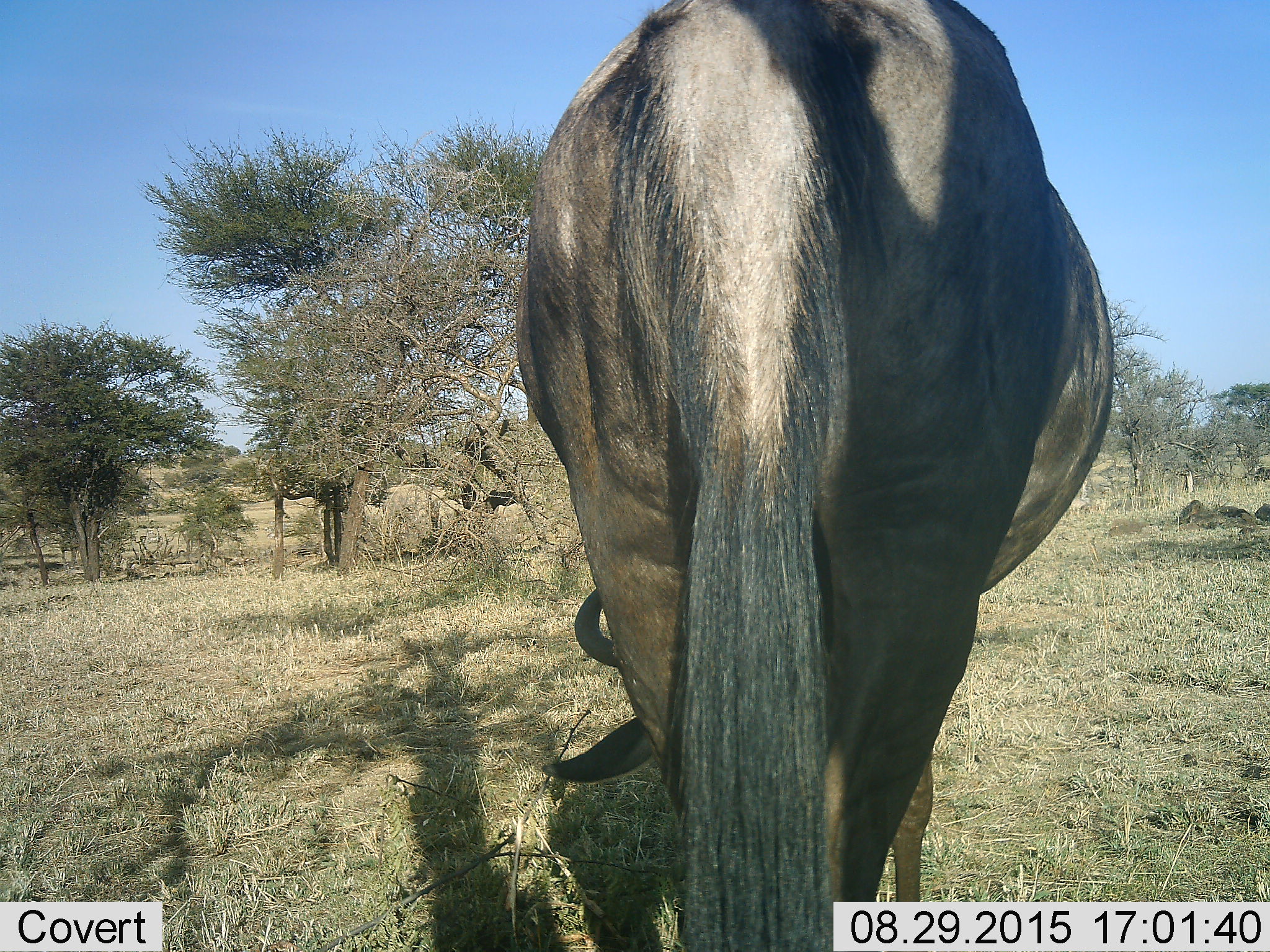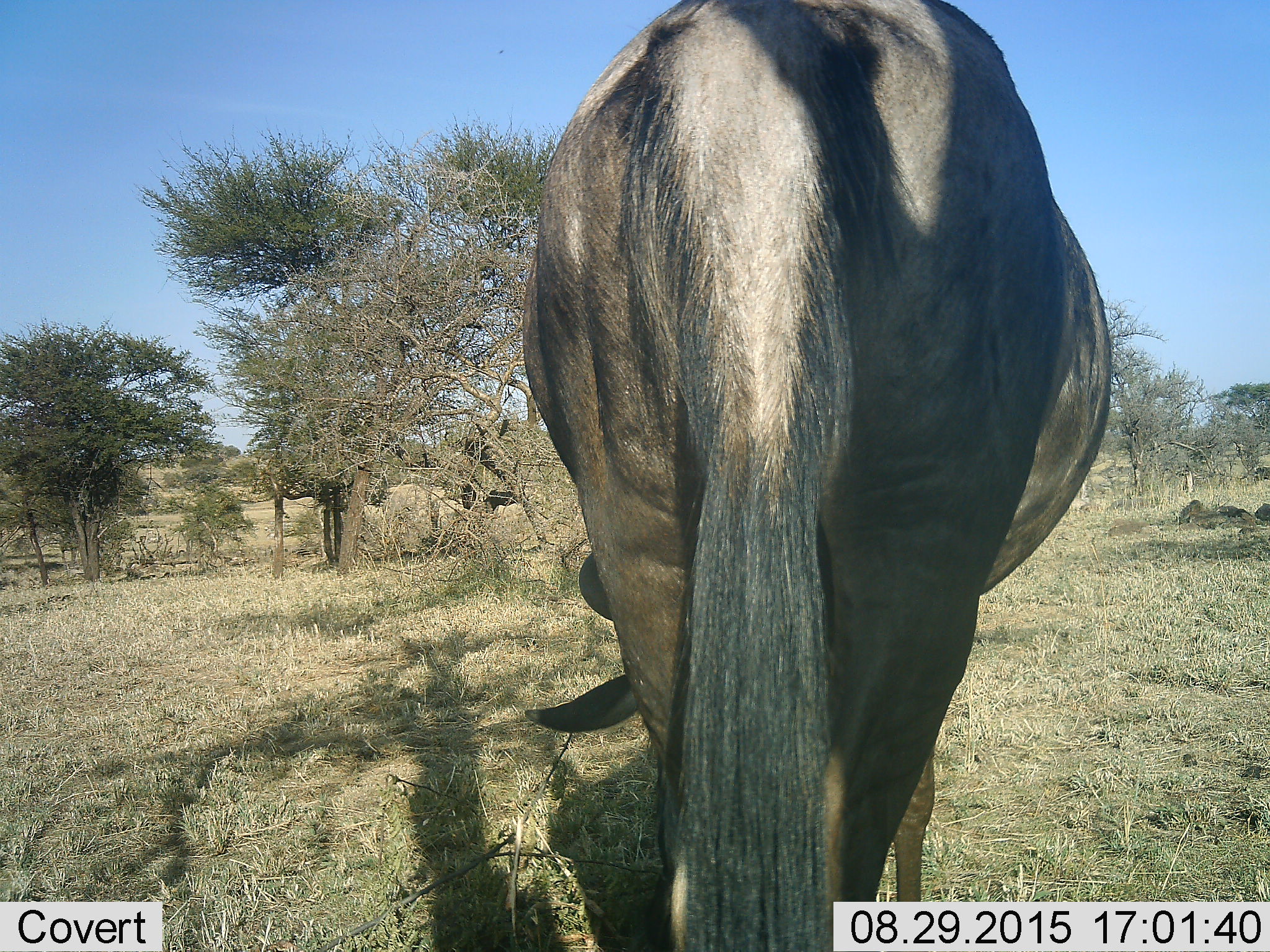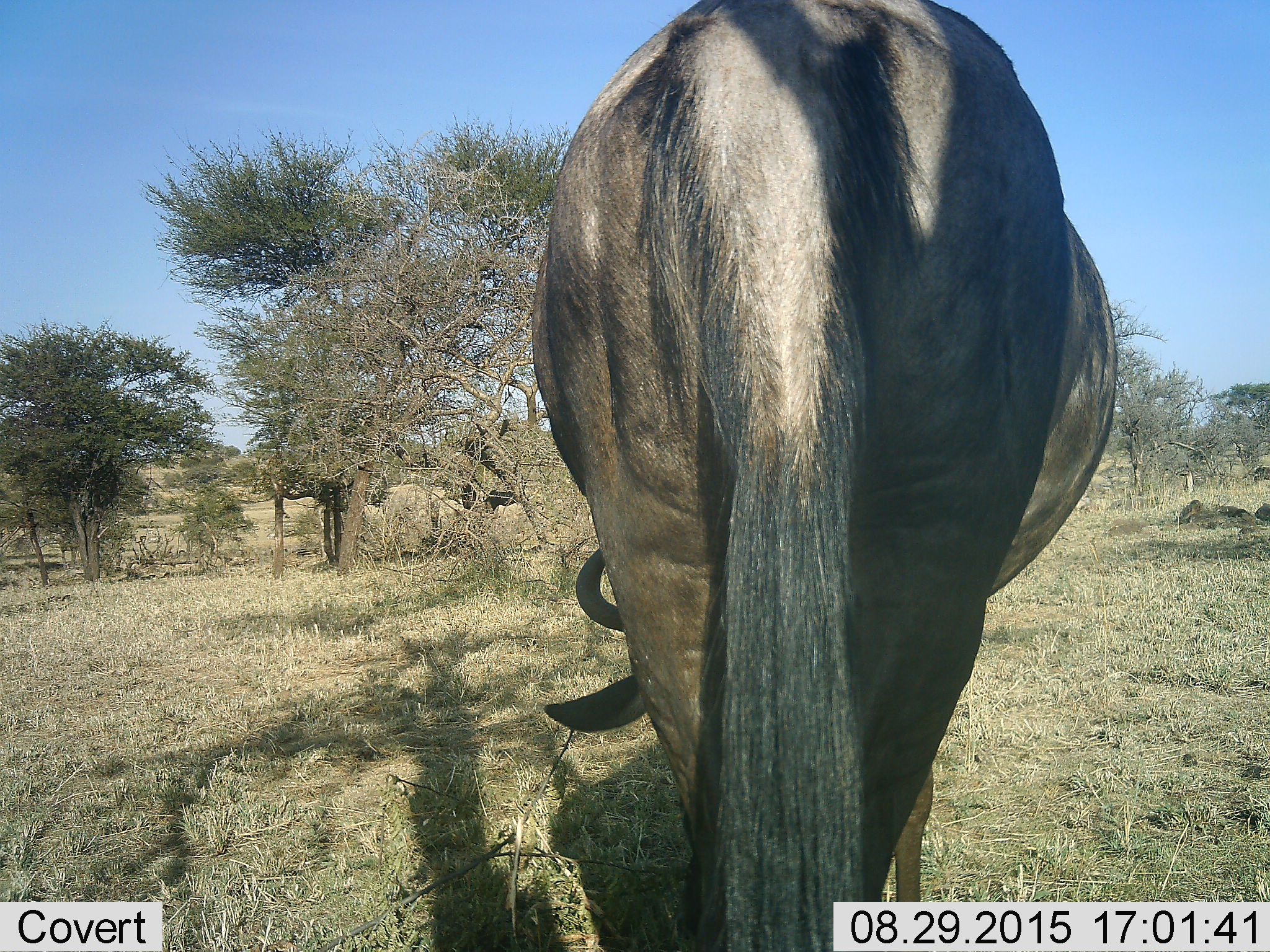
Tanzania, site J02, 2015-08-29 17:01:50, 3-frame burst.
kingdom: Animalia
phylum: Chordata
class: Mammalia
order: Artiodactyla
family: Bovidae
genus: Connochaetes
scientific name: Connochaetes taurinus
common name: blue wildebeest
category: wildebeest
Wildebeest (blue wildebeest) (Connochaetes taurinus), count 1. Behavior (volunteer vote fractions): standing 62%, resting 0%, moving 0%, interacting 0%. Young present (vote fraction): 0%. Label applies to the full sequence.